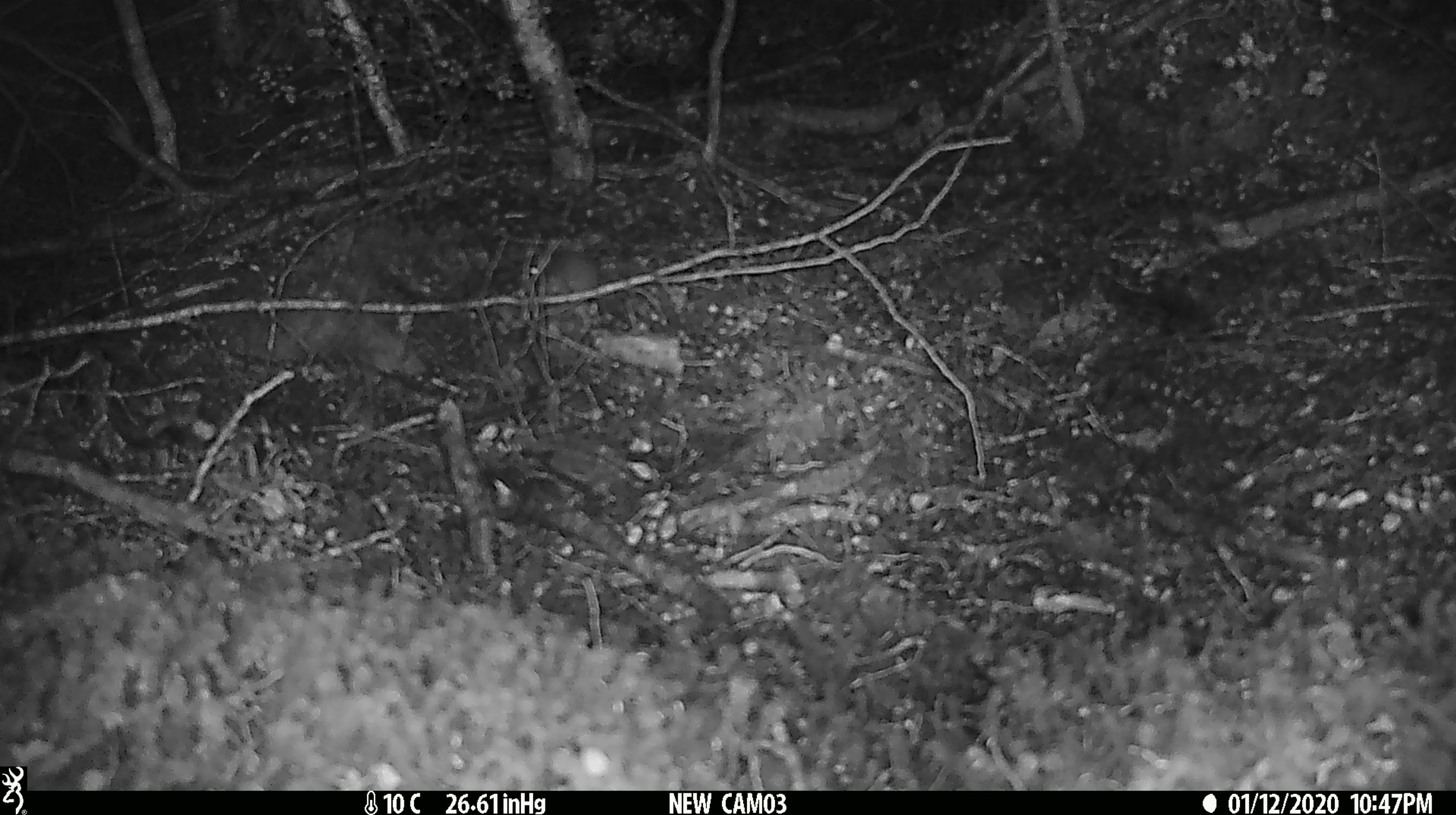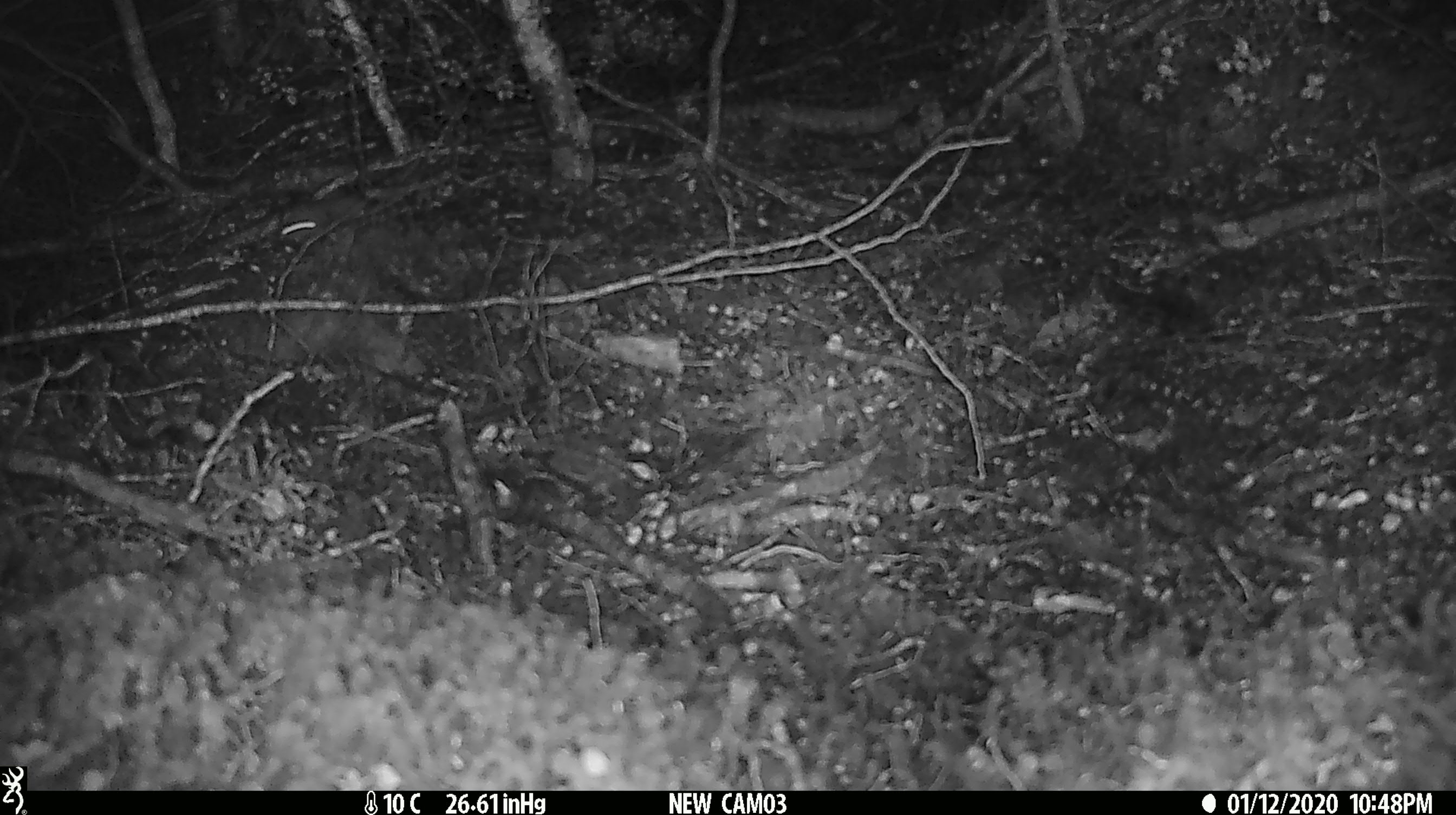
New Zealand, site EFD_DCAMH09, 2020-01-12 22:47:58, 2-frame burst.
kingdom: Animalia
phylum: Chordata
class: Mammalia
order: Rodentia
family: Muridae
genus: Mus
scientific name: Mus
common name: mouse